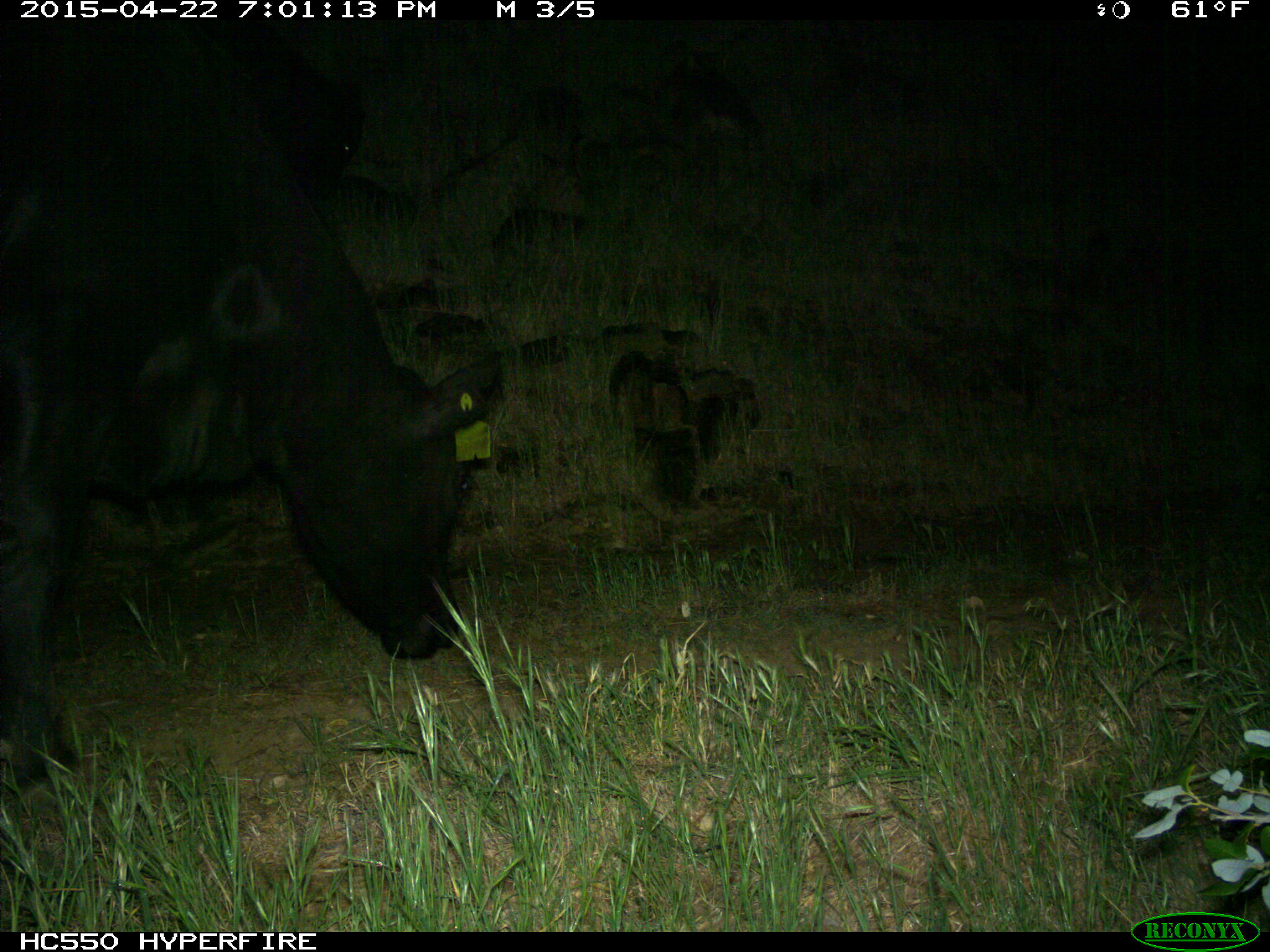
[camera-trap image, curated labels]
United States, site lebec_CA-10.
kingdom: Animalia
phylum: Chordata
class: Mammalia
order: Artiodactyla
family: Bovidae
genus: Bos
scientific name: Bos taurus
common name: domestic cow